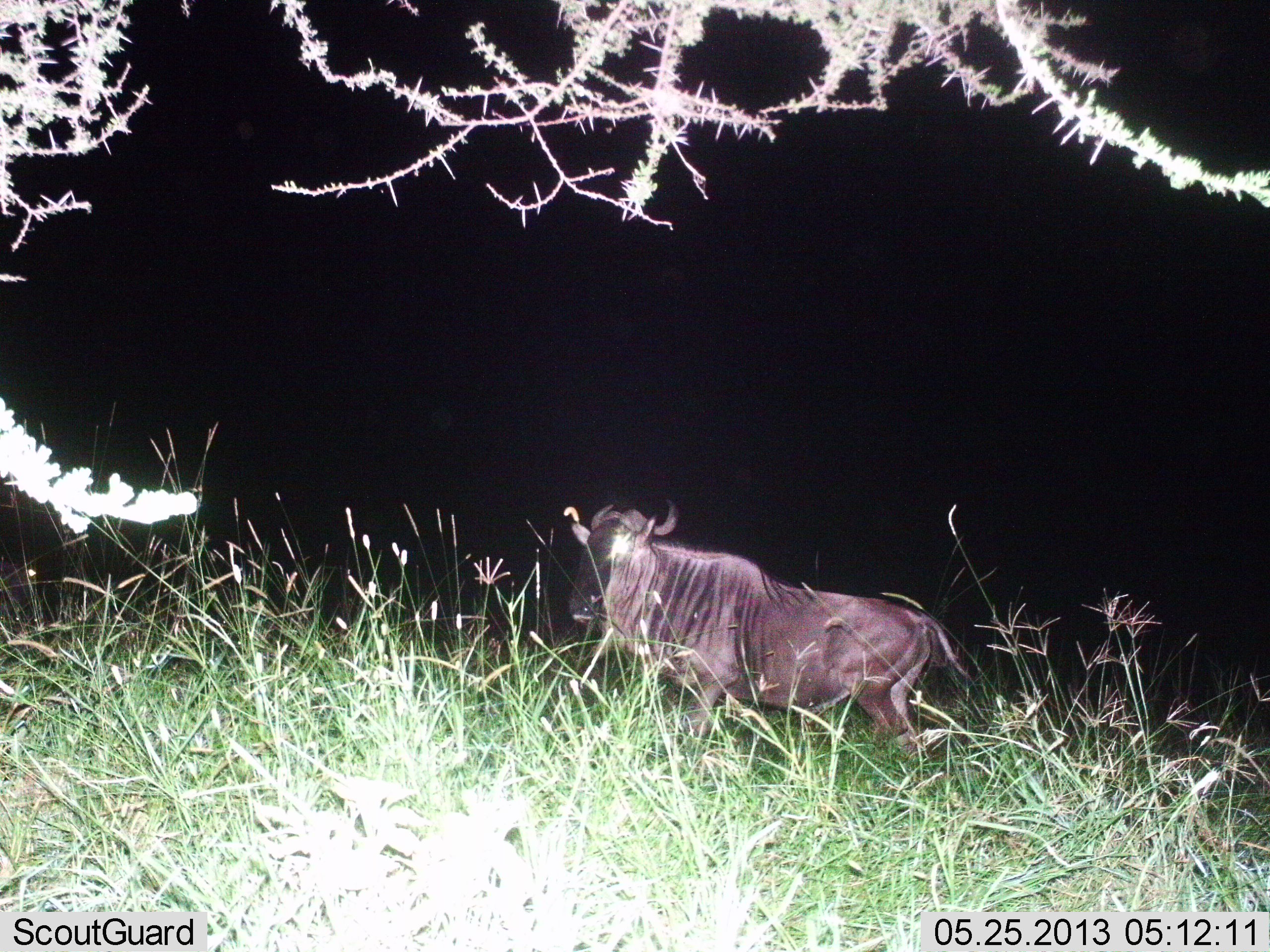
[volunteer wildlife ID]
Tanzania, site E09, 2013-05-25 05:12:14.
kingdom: Animalia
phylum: Chordata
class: Mammalia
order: Artiodactyla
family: Bovidae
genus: Connochaetes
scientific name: Connochaetes taurinus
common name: blue wildebeest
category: wildebeest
Wildebeest (blue wildebeest) (Connochaetes taurinus), count 1. Behavior (volunteer vote fractions): standing 86%, resting 0%, moving 10%, interacting 0%. Young present (vote fraction): 0%. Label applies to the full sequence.